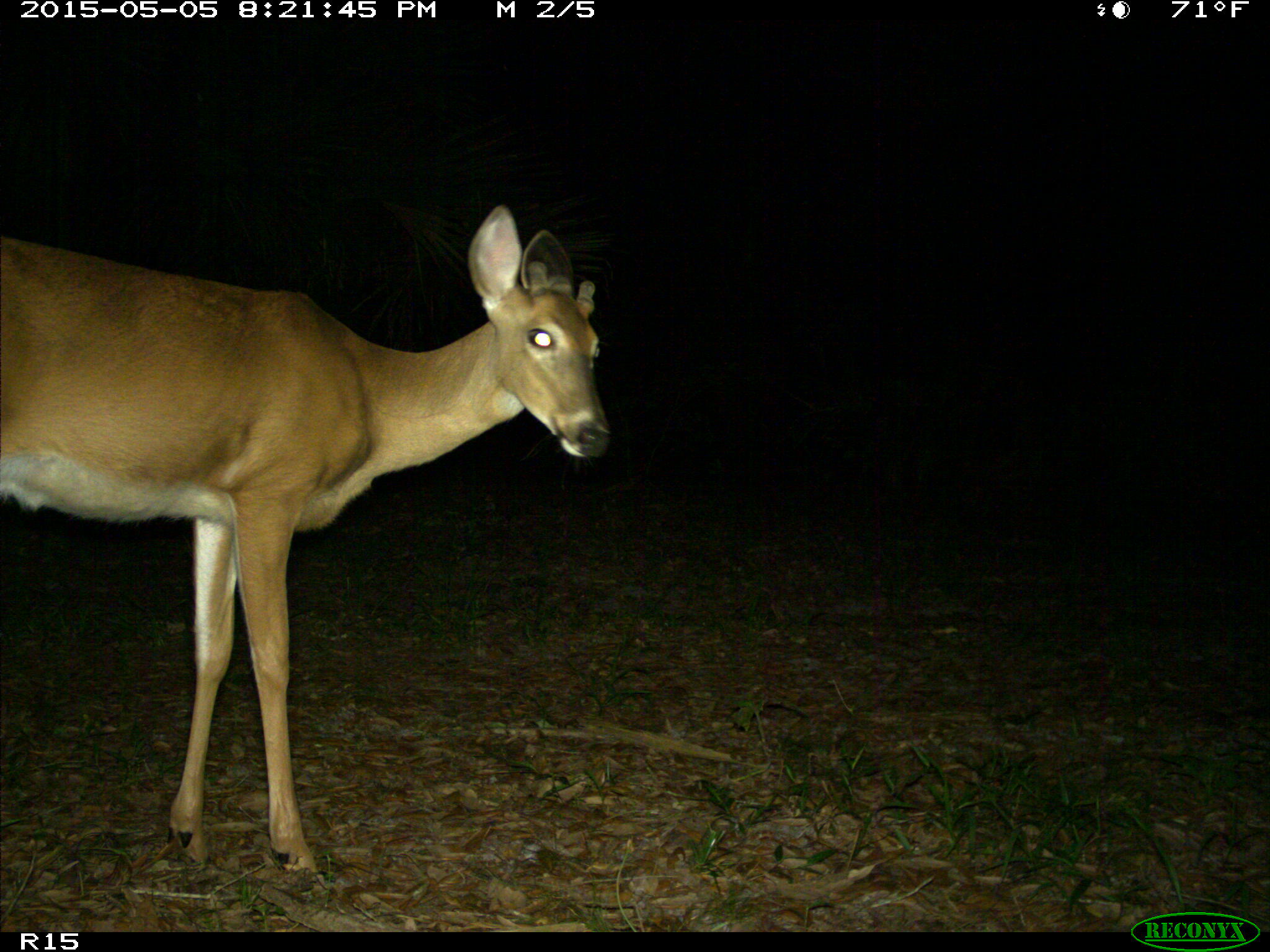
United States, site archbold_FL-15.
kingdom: Animalia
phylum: Chordata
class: Mammalia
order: Artiodactyla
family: Cervidae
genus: Odocoileus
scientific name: Odocoileus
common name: deer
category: unidentified deer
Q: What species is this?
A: Unidentified deer (deer) (Odocoileus).